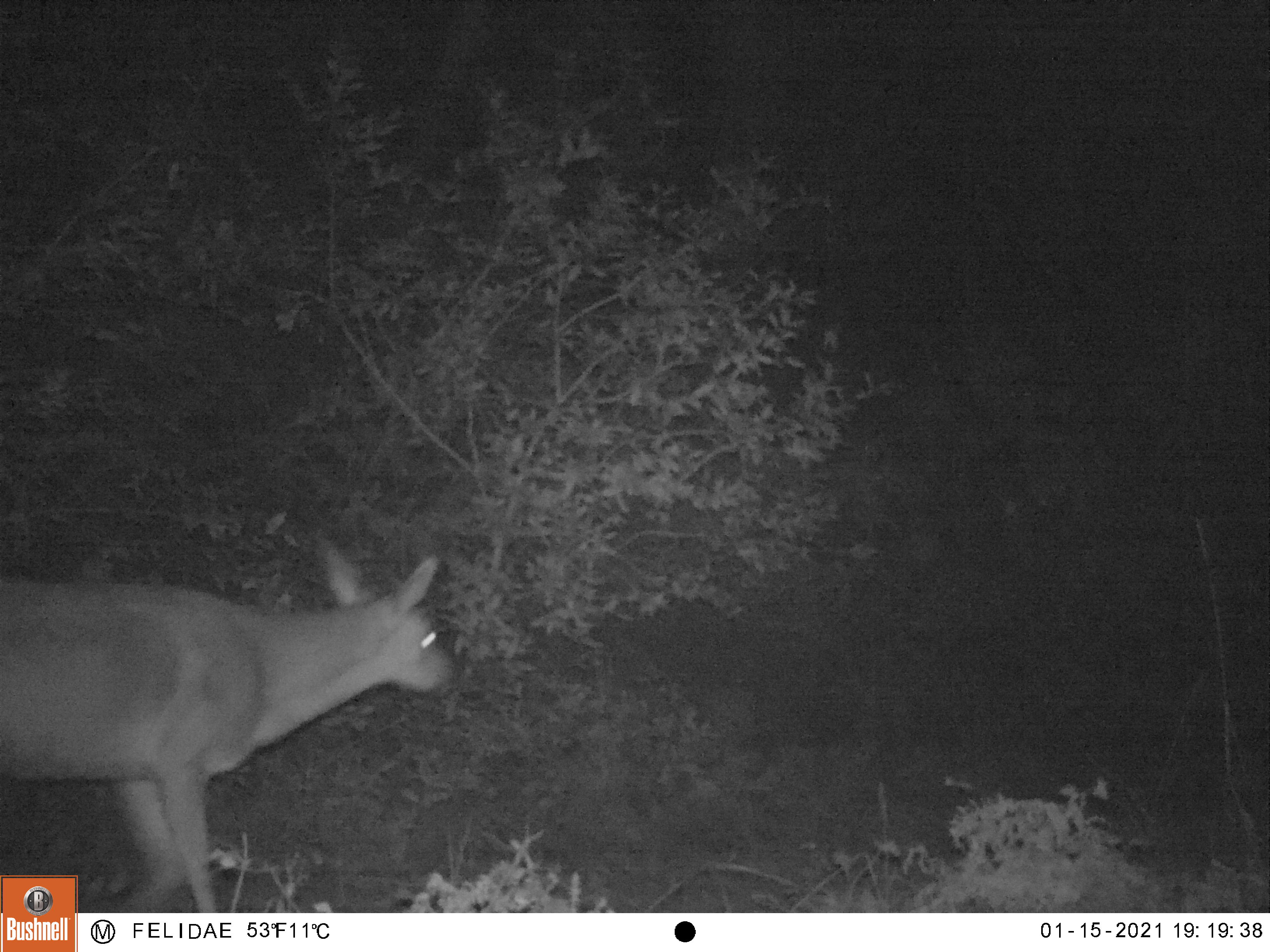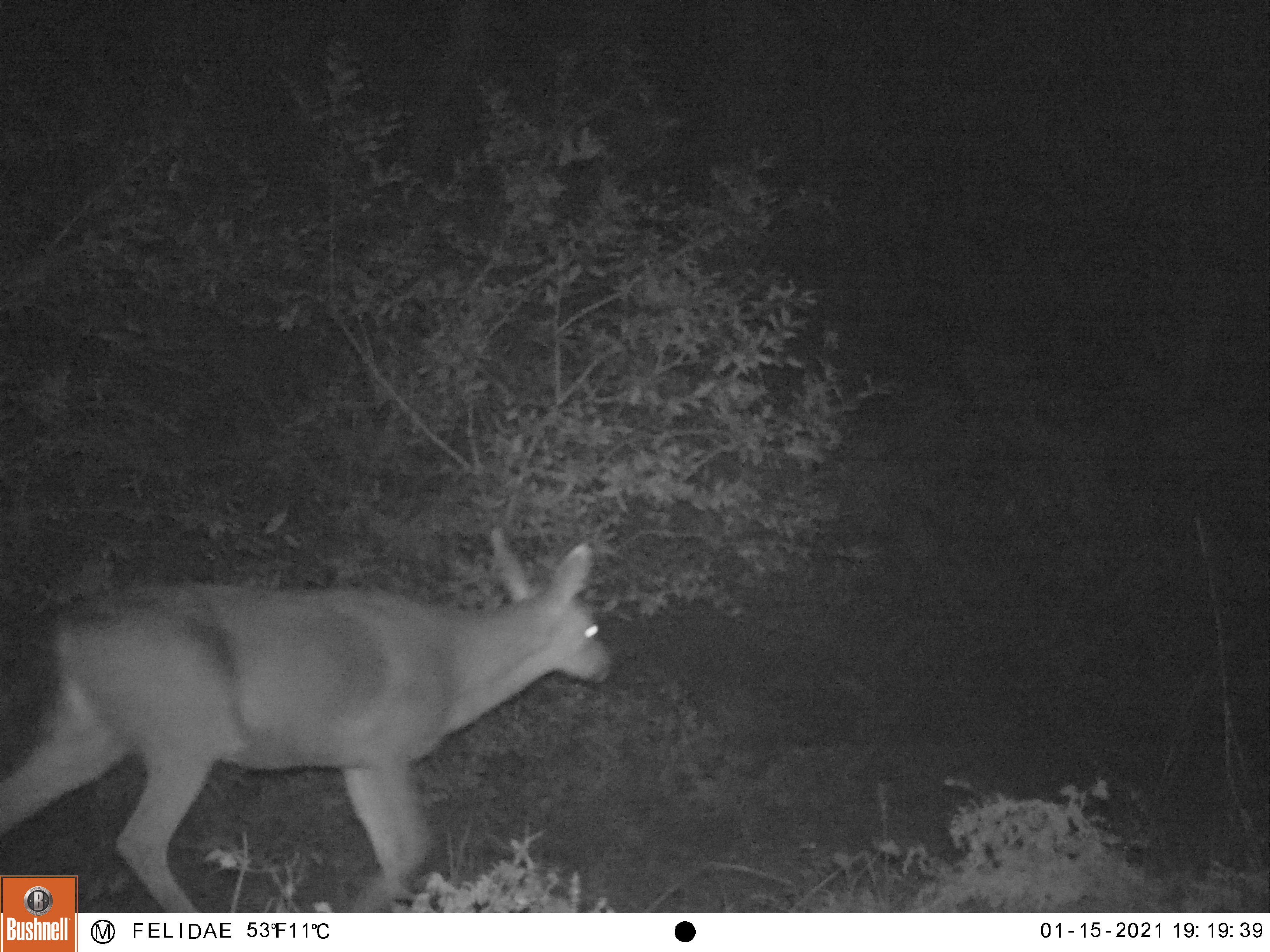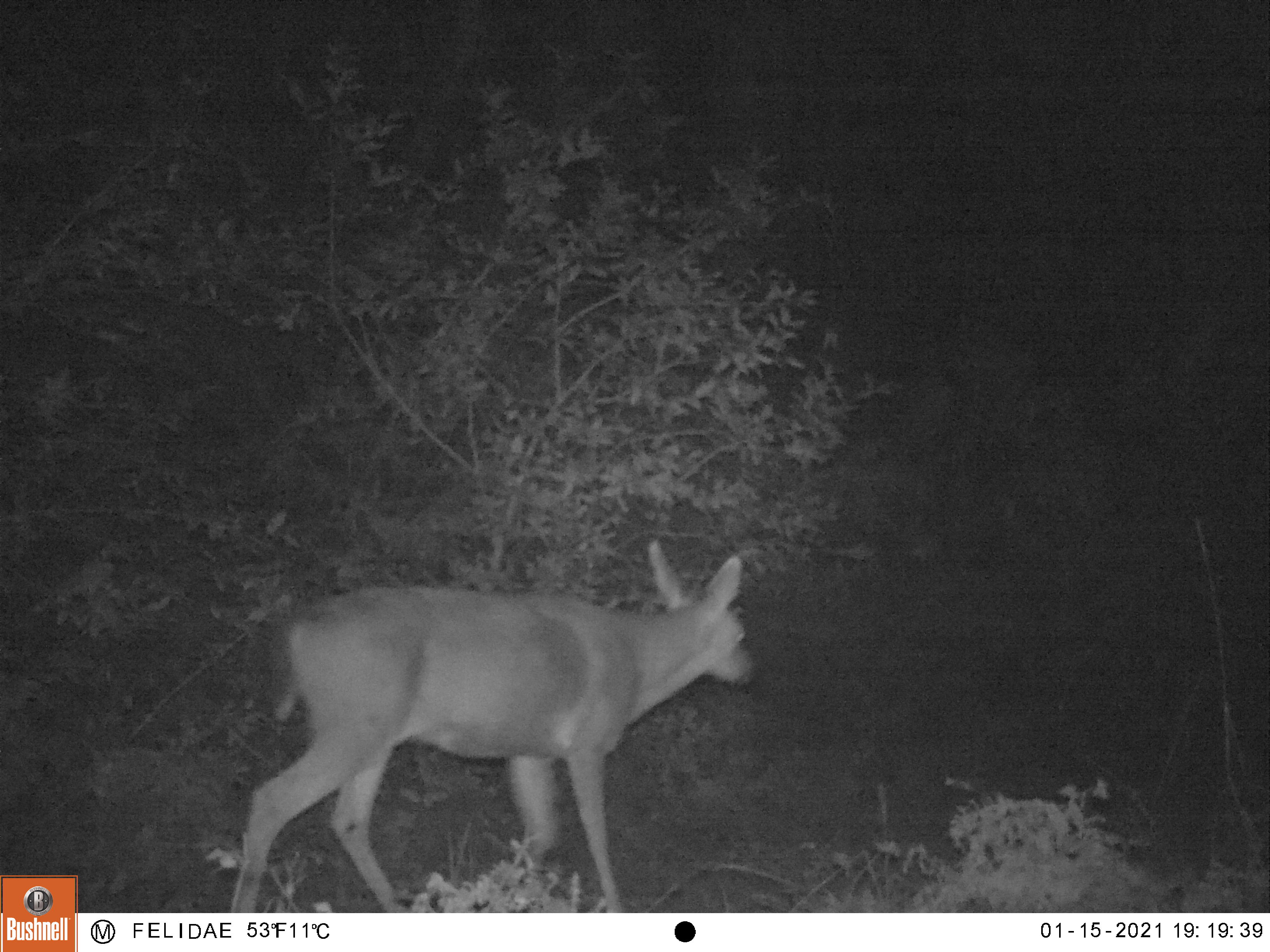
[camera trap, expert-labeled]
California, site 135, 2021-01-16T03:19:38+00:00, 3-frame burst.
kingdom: Animalia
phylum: Chordata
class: Mammalia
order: Artiodactyla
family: Cervidae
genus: Odocoileus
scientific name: Odocoileus hemionus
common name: mule deer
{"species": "mule deer (Odocoileus hemionus)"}